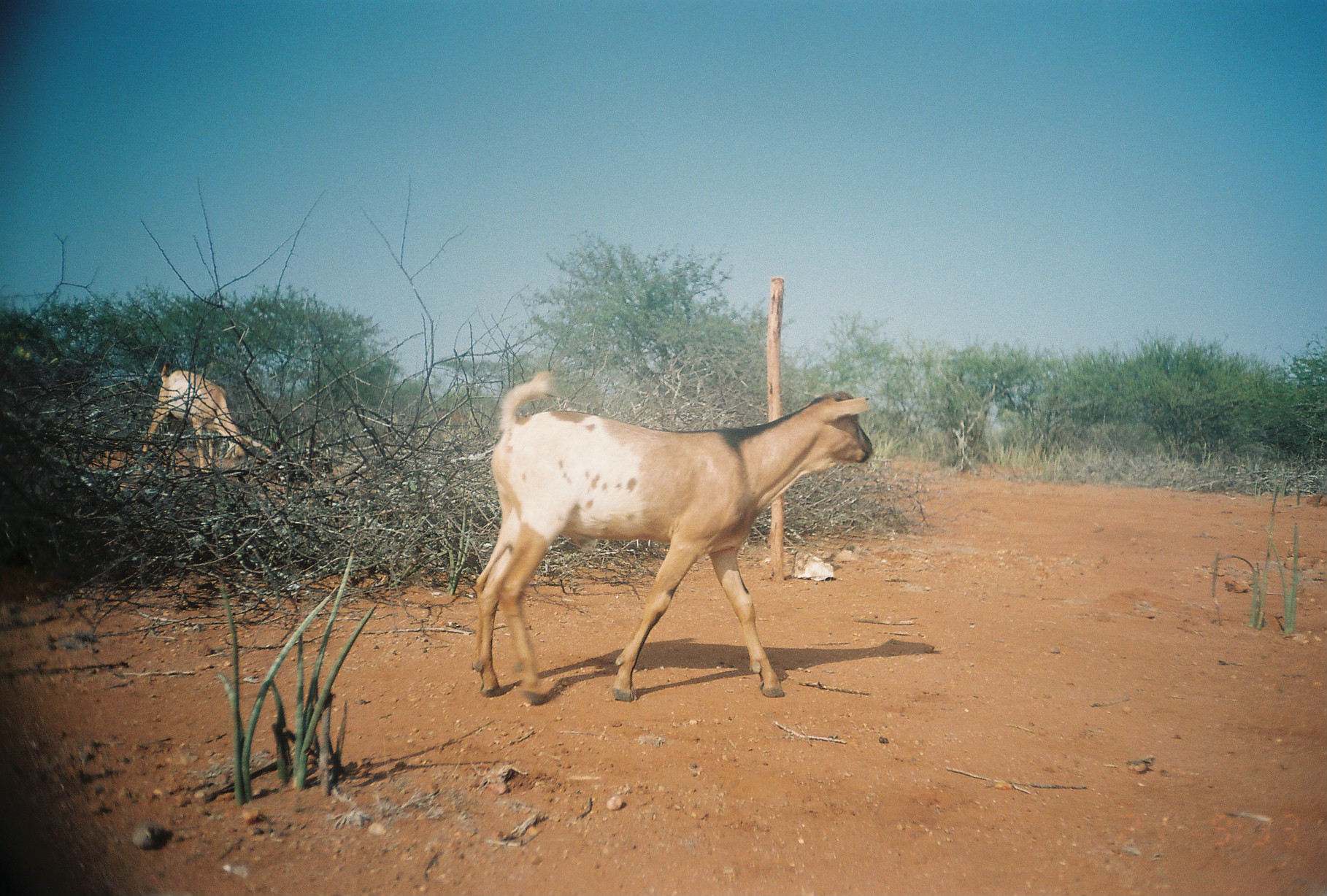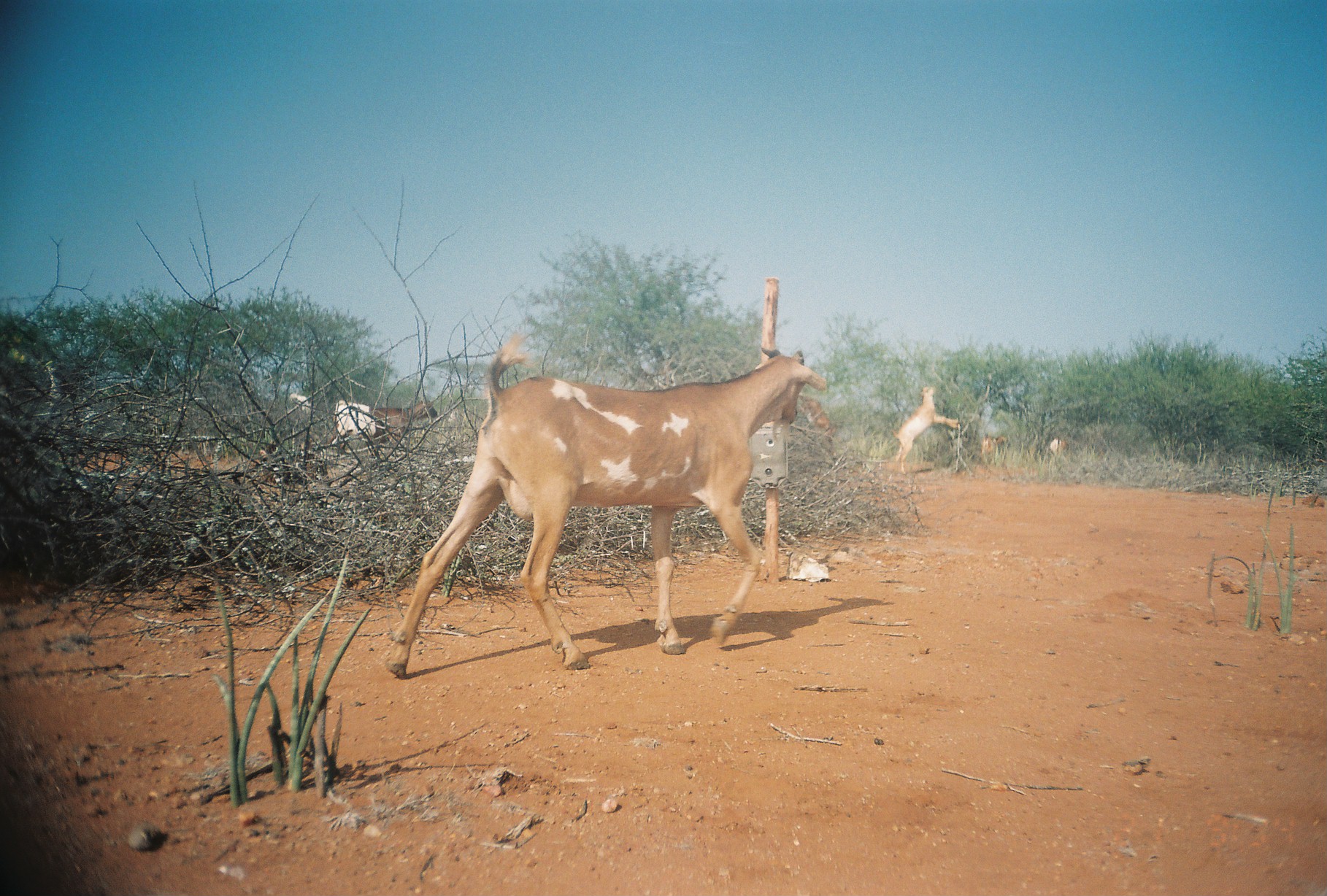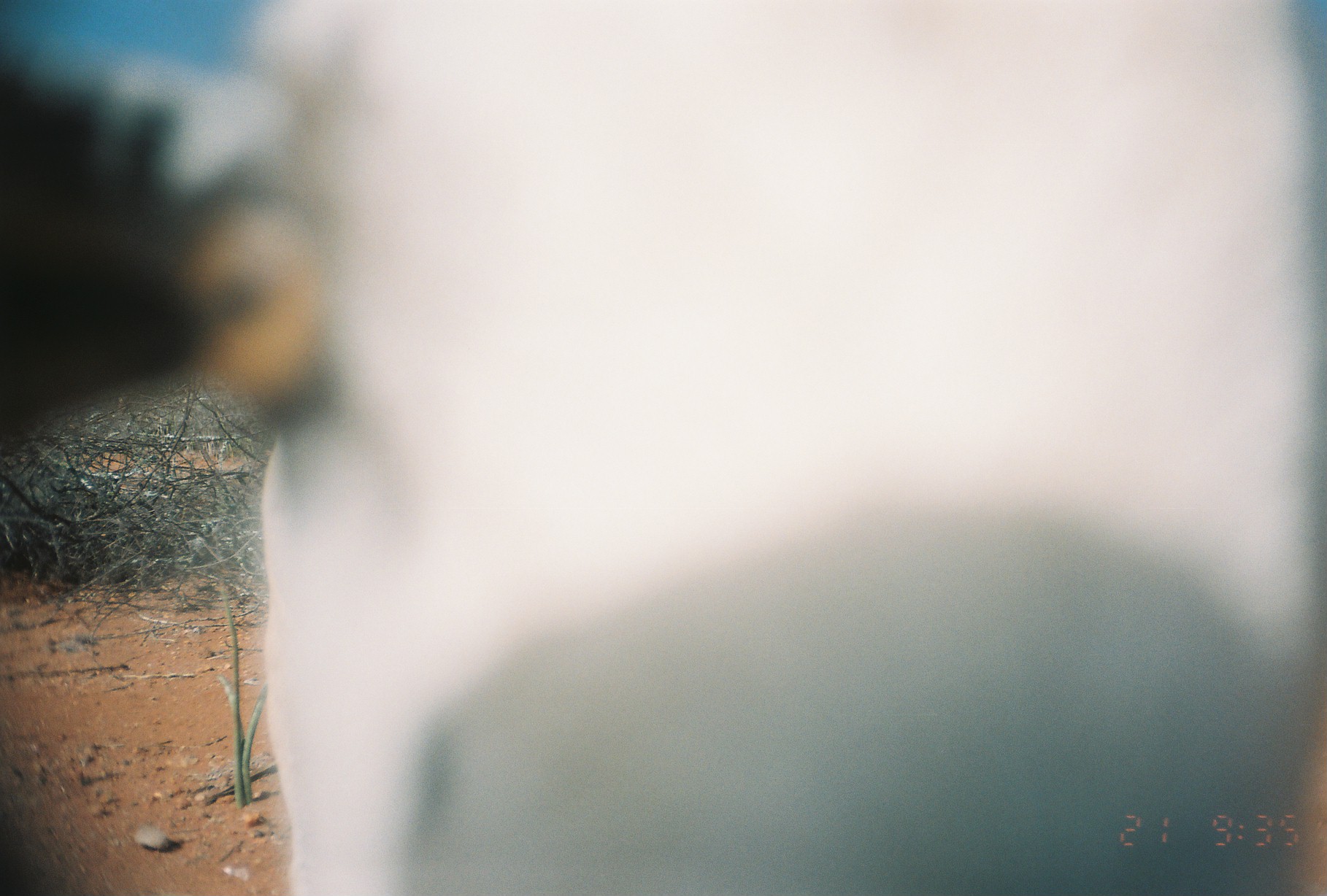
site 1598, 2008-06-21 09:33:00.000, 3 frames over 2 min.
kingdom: Animalia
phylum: Chordata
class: Mammalia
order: Artiodactyla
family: Bovidae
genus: Capra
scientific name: Capra aegagrus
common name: wild goat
Capra aegagrus (wild goat), count 3.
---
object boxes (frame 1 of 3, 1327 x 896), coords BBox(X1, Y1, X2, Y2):
capra aegagrus: BBox(472, 372, 874, 703); BBox(140, 359, 270, 470)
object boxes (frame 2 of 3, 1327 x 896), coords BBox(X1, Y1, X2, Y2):
capra aegagrus: BBox(387, 338, 823, 676); BBox(316, 381, 437, 445); BBox(890, 386, 959, 476); BBox(798, 394, 835, 436); BBox(981, 432, 1007, 459); BBox(288, 392, 309, 412); BBox(1050, 437, 1069, 457)